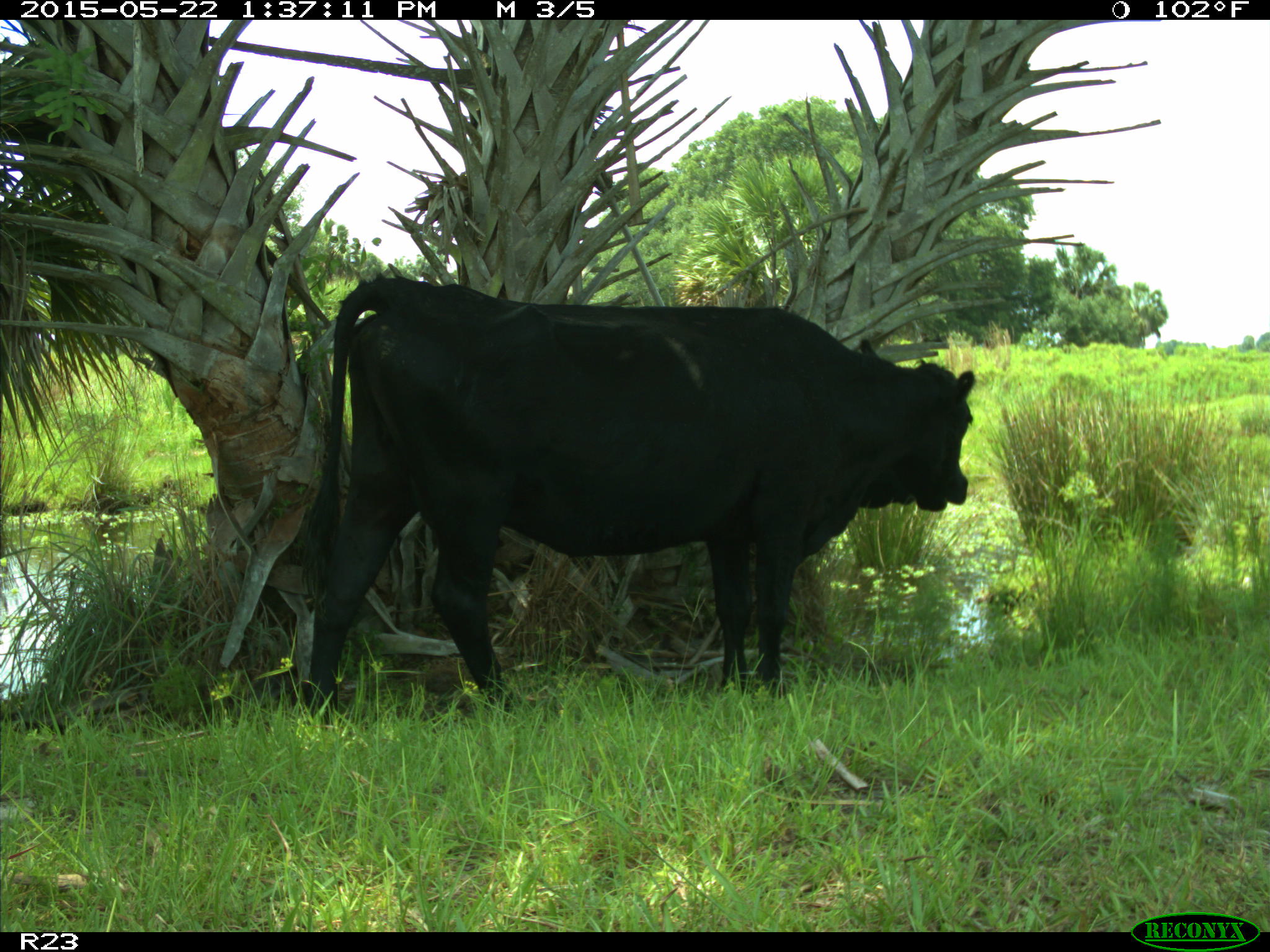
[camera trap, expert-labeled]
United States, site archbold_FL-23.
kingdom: Animalia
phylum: Chordata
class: Mammalia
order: Artiodactyla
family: Bovidae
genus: Bos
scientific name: Bos taurus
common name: domestic cow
Bos taurus (domestic cow).